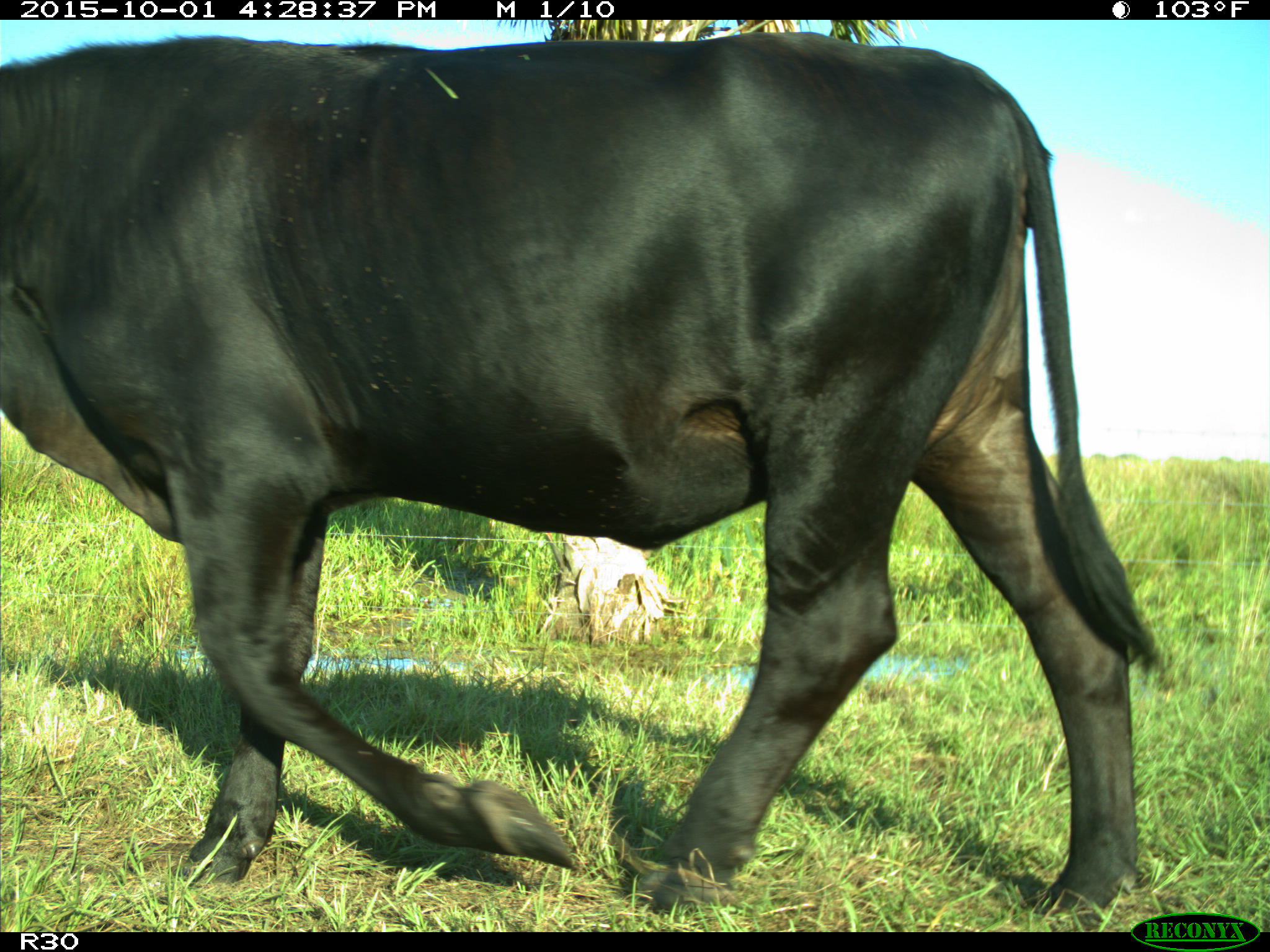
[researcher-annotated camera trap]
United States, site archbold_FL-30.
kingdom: Animalia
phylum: Chordata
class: Mammalia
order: Artiodactyla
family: Bovidae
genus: Bos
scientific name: Bos taurus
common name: domestic cow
Bos taurus (domestic cow).